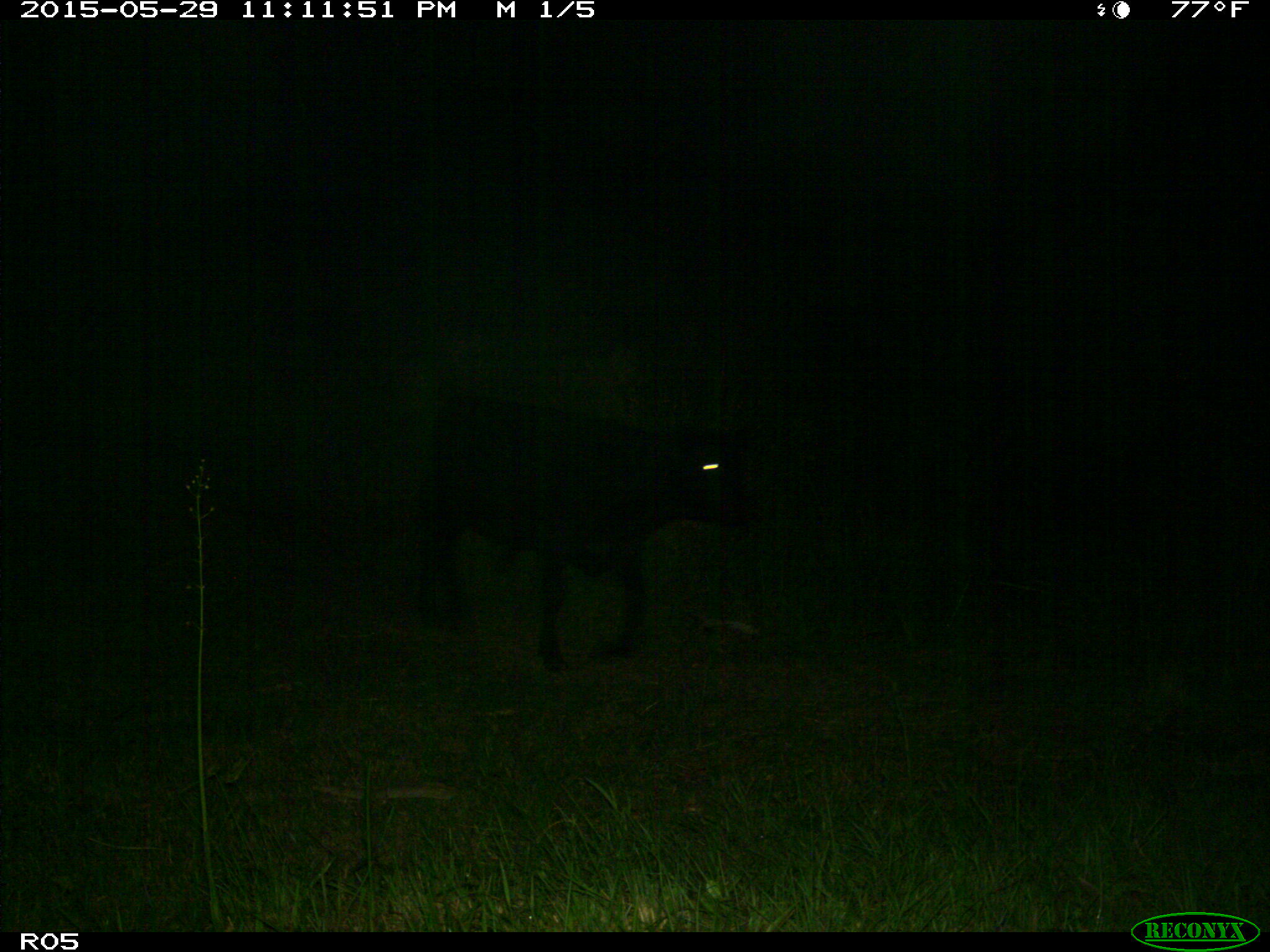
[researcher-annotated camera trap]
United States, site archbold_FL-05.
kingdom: Animalia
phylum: Chordata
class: Mammalia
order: Artiodactyla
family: Bovidae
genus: Bos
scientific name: Bos taurus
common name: domestic cow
Bos taurus (domestic cow).